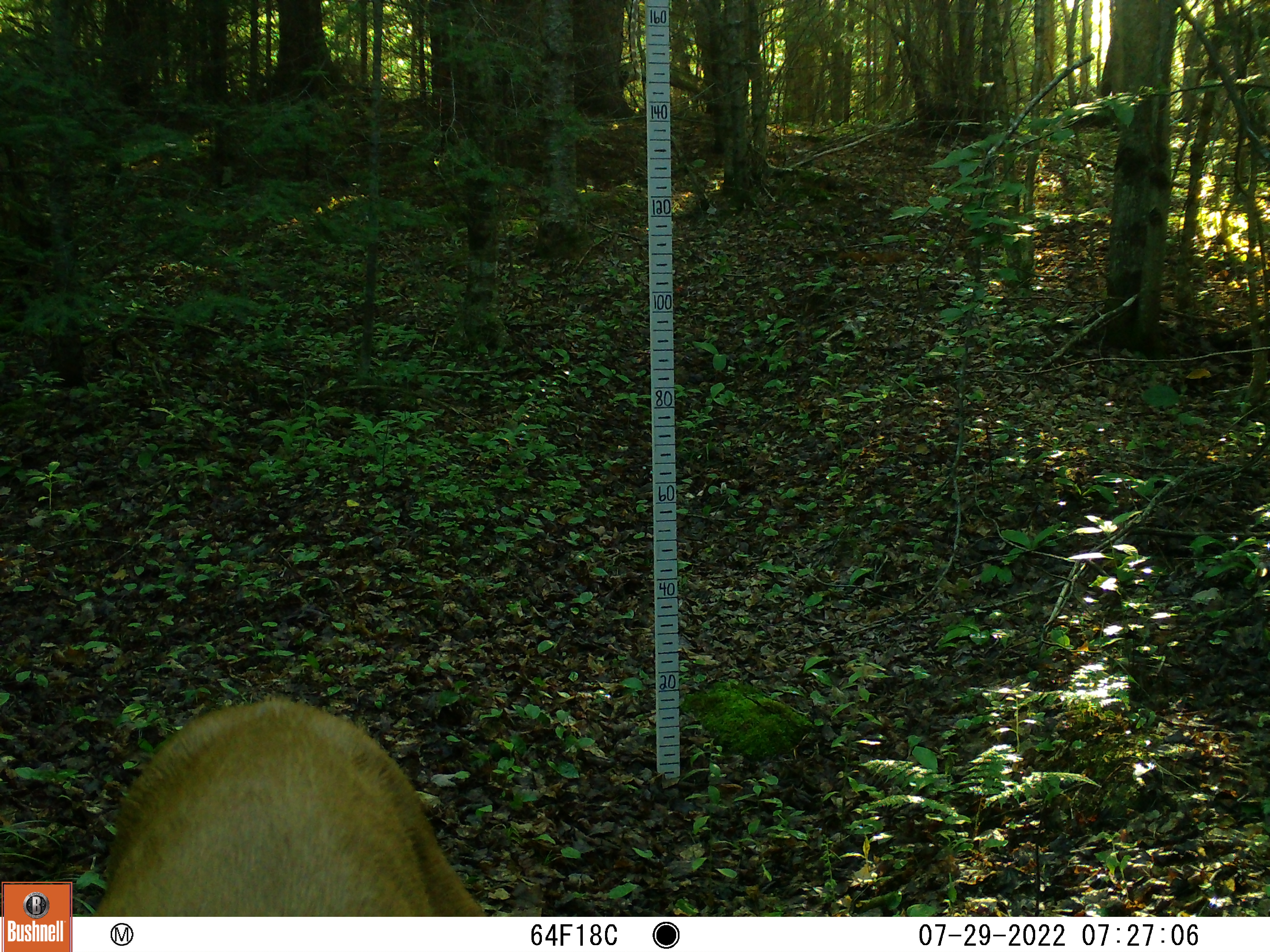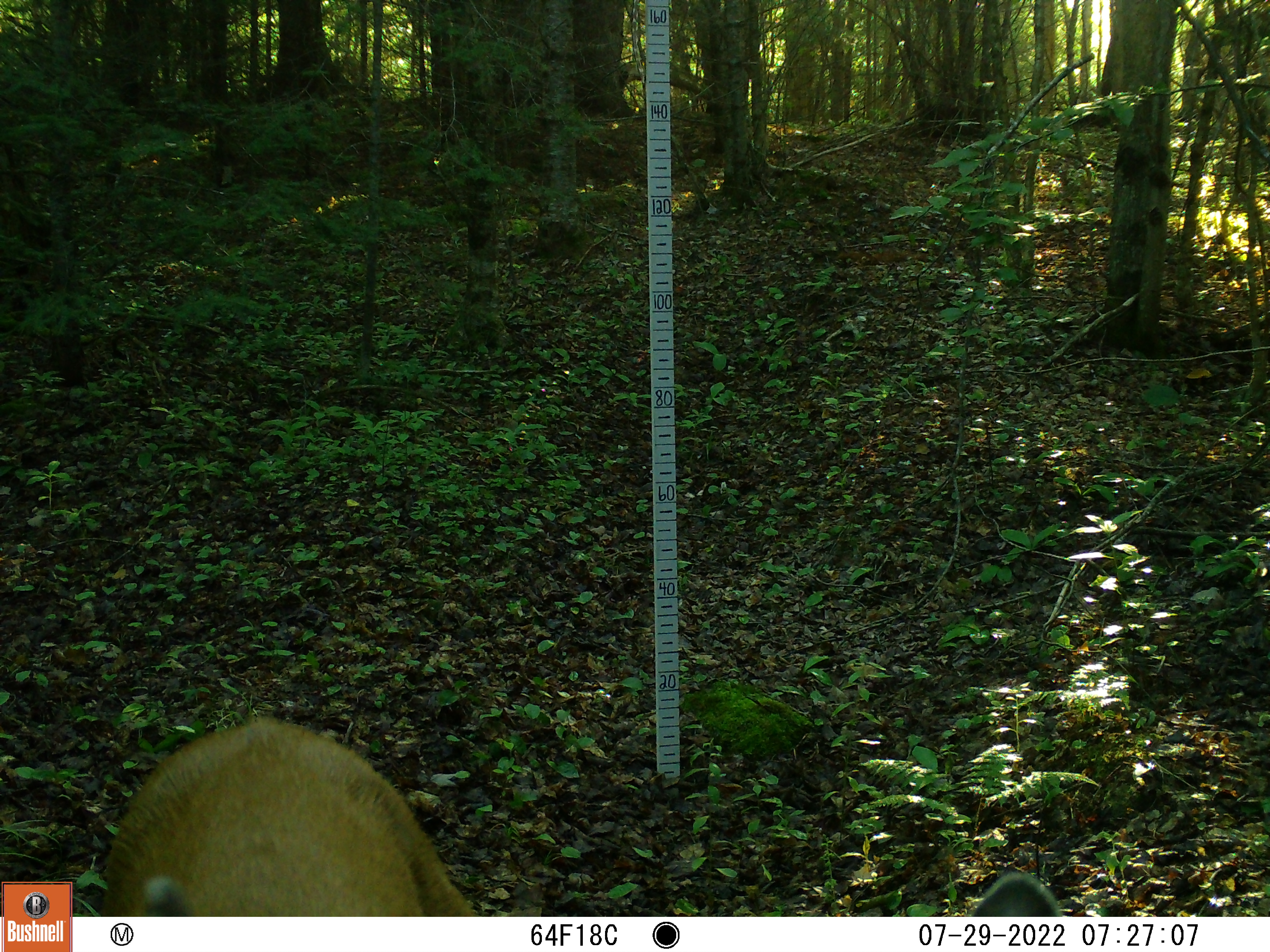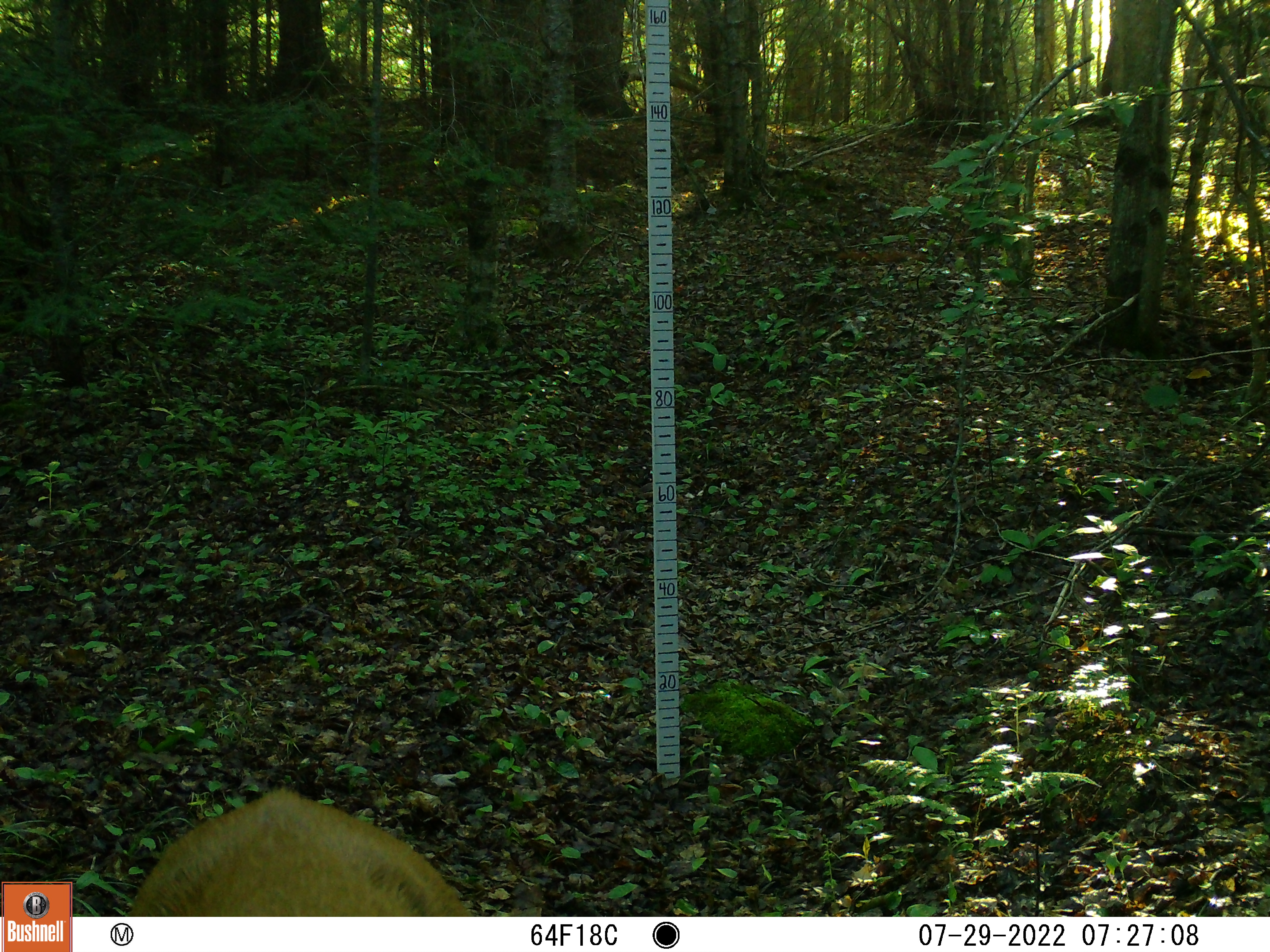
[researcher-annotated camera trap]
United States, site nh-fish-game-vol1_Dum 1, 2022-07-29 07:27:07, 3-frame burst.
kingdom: Animalia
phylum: Chordata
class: Mammalia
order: Artiodactyla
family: Cervidae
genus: Odocoileus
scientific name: Odocoileus virginianus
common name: white-tailed deer